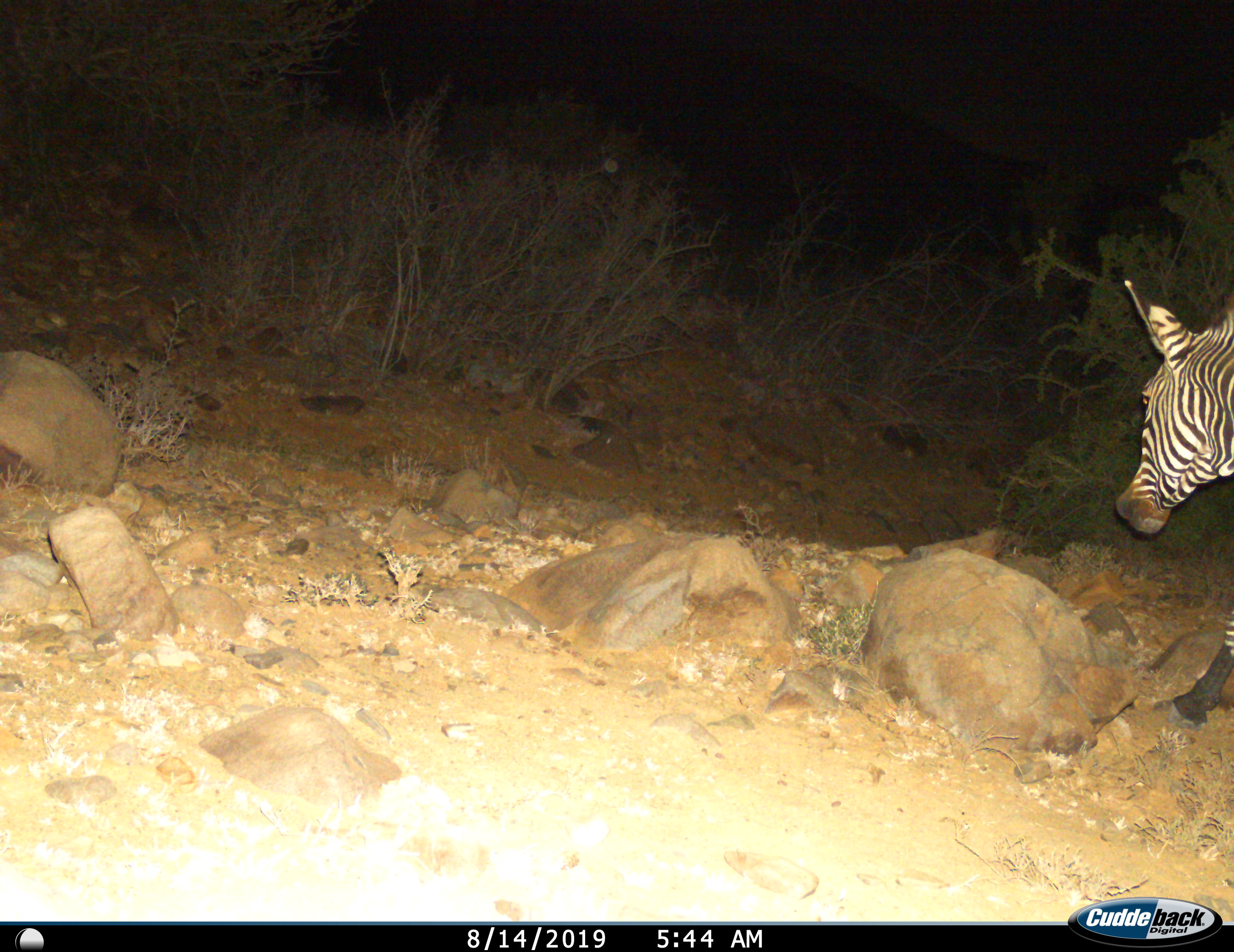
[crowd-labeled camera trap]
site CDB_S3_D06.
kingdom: Animalia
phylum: Chordata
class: Mammalia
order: Perissodactyla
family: Equidae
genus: Equus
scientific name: Equus zebra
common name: mountain zebra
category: zebramountain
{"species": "zebramountain (mountain zebra) (Equus zebra)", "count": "1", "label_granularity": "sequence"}